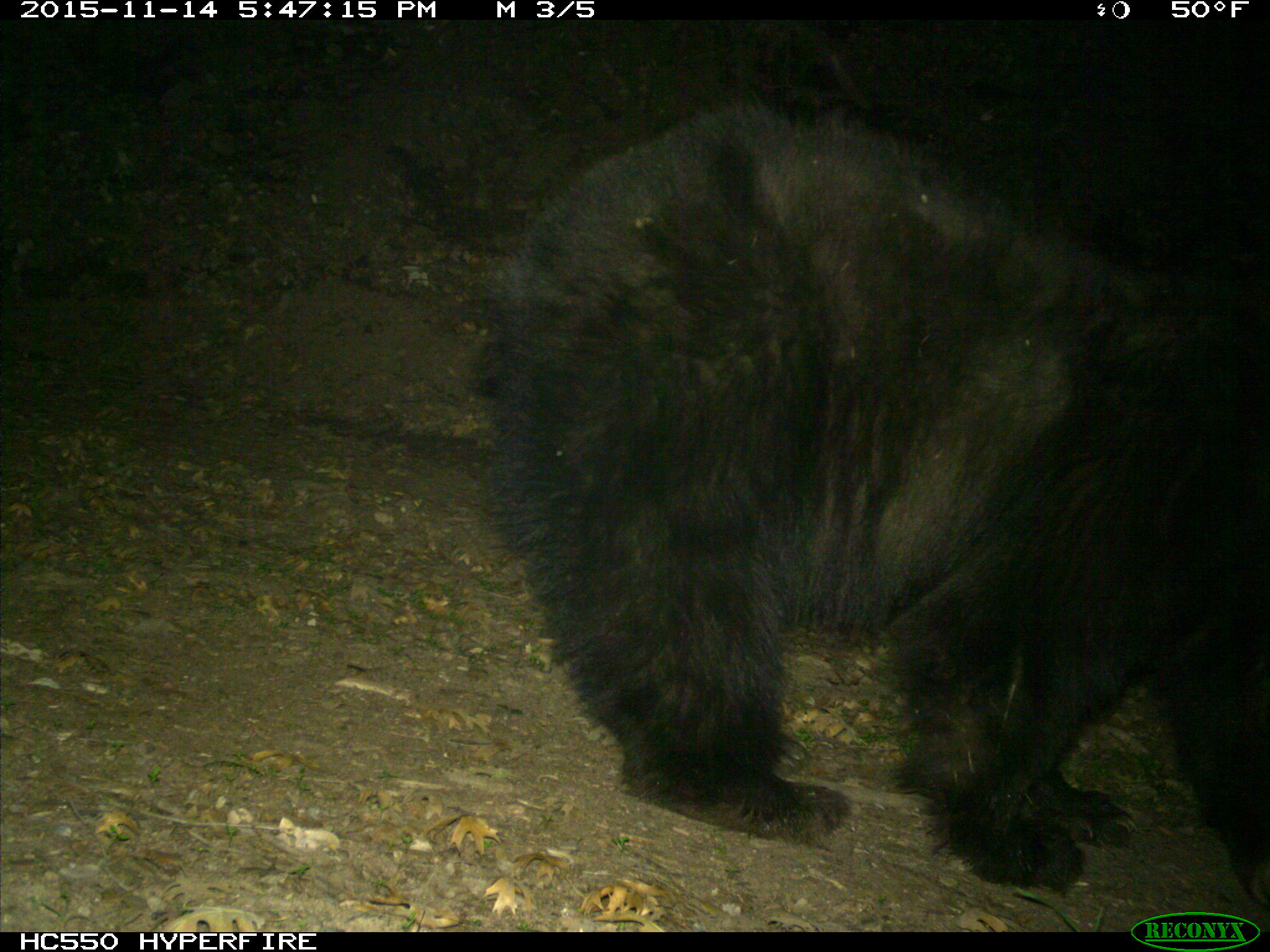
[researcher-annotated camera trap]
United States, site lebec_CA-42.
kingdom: Animalia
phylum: Chordata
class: Mammalia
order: Carnivora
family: Ursidae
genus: Ursus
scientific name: Ursus americanus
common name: american black bear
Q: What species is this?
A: Ursus americanus (american black bear).